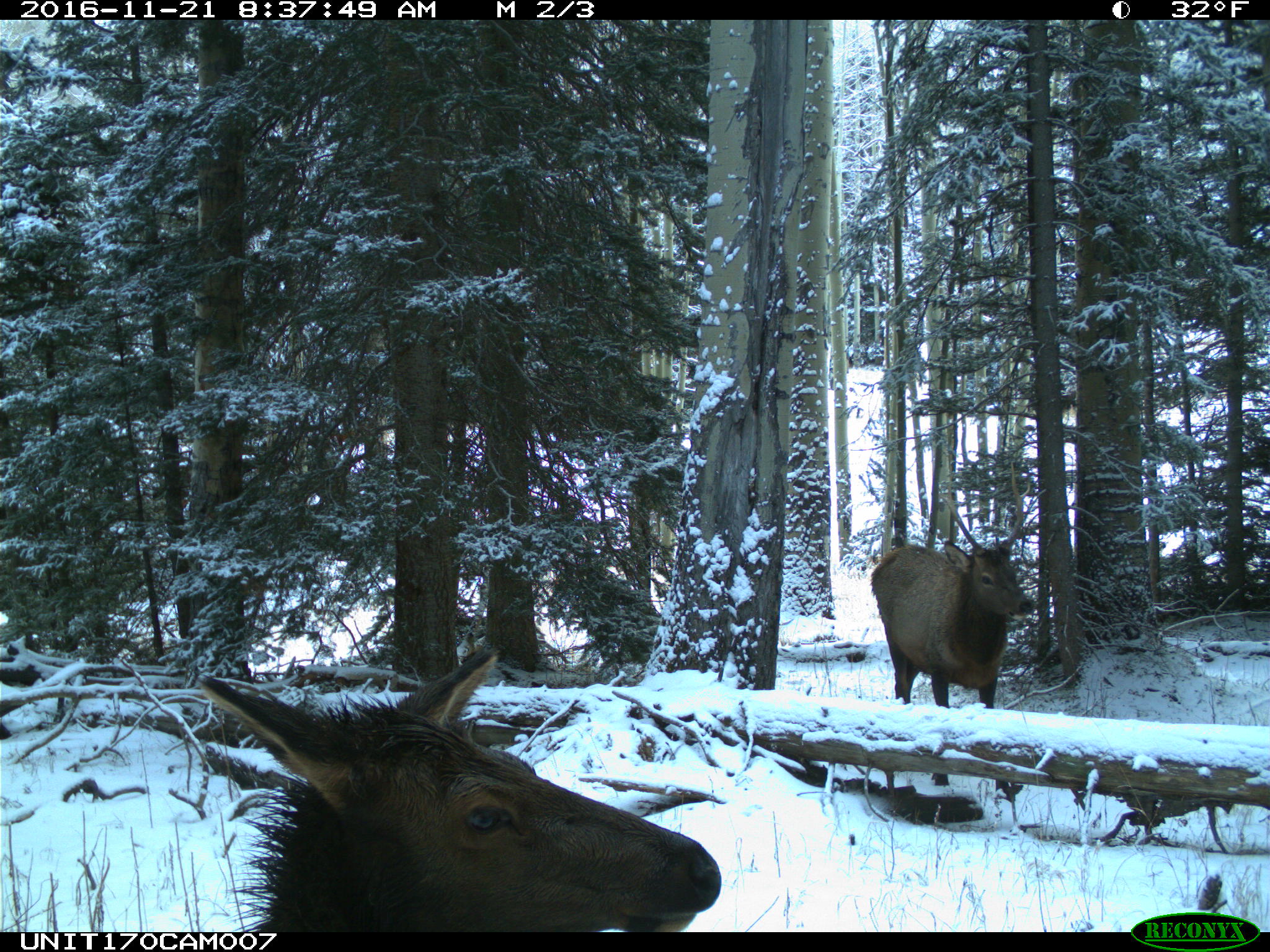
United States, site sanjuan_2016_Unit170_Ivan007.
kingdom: Animalia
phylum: Chordata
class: Mammalia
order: Artiodactyla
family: Cervidae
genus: Cervus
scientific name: Cervus elaphus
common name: red deer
Cervus elaphus (red deer).